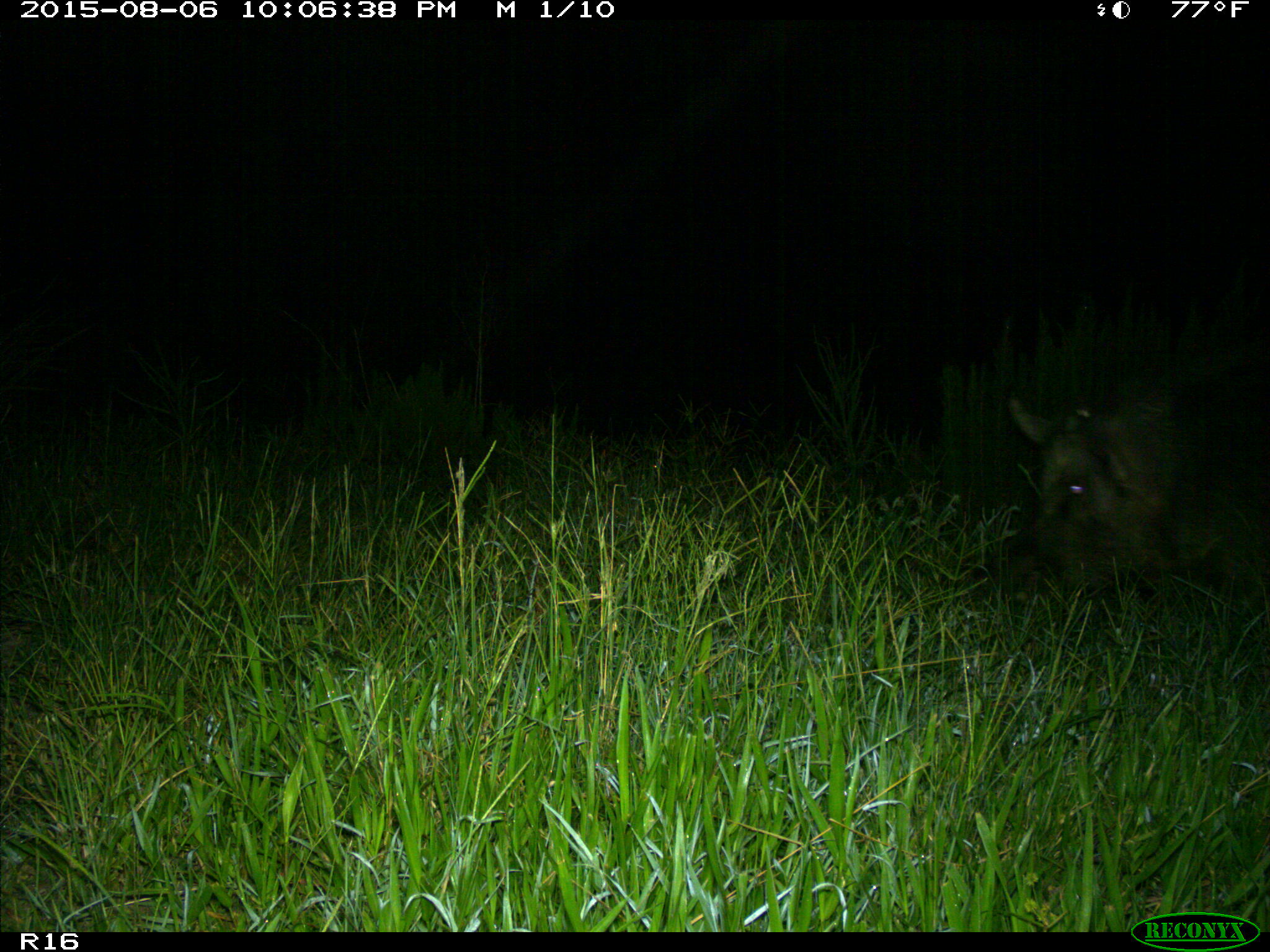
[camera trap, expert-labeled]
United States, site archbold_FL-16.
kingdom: Animalia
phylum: Chordata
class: Mammalia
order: Artiodactyla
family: Suidae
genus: Sus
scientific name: Sus scrofa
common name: wild boar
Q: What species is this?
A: Sus scrofa (wild boar).